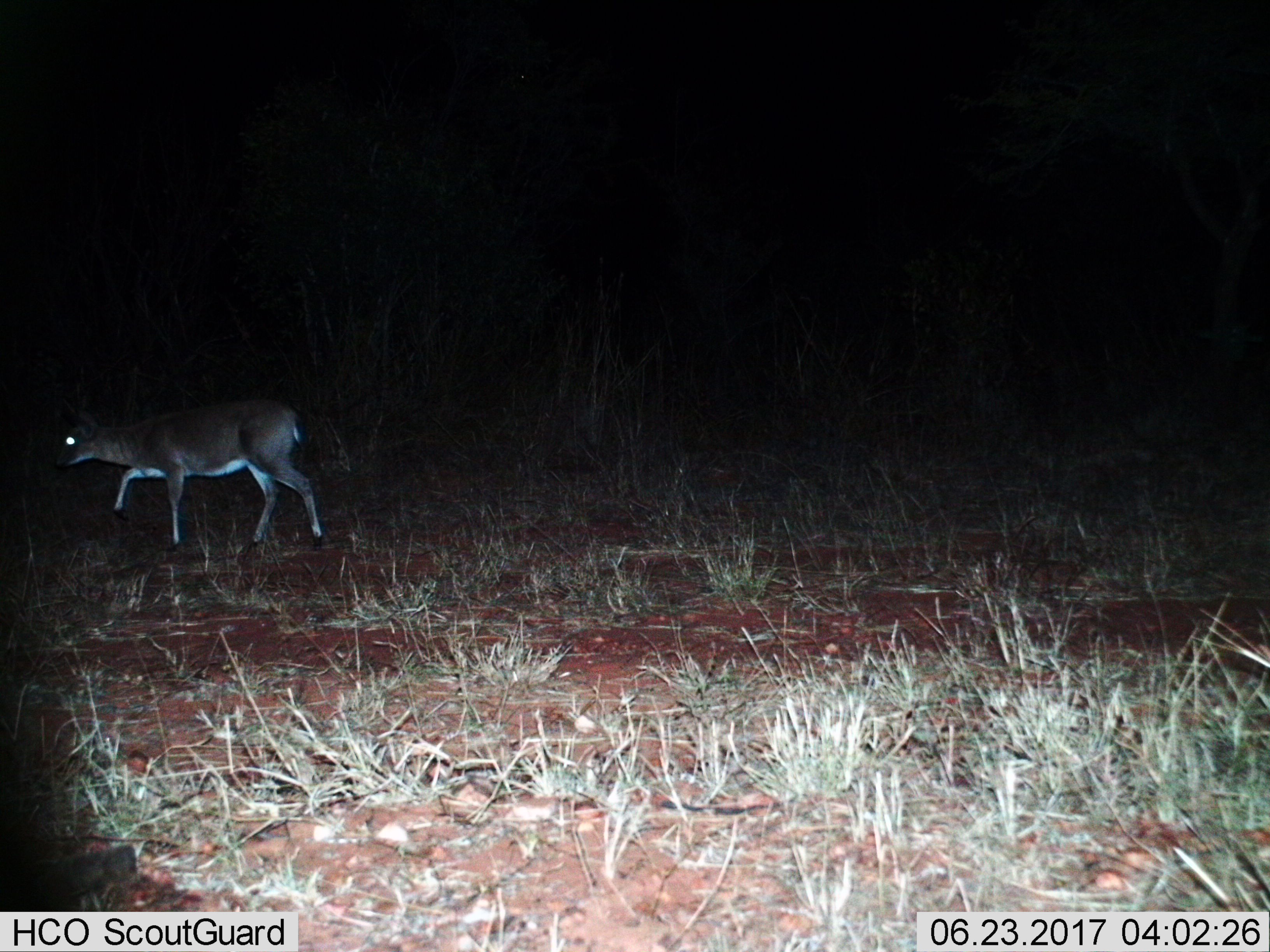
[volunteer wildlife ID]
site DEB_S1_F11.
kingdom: Animalia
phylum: Chordata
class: Mammalia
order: Artiodactyla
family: Bovidae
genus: Sylvicapra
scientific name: Sylvicapra grimmia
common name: common duiker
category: duikercommongrey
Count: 1.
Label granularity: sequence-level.